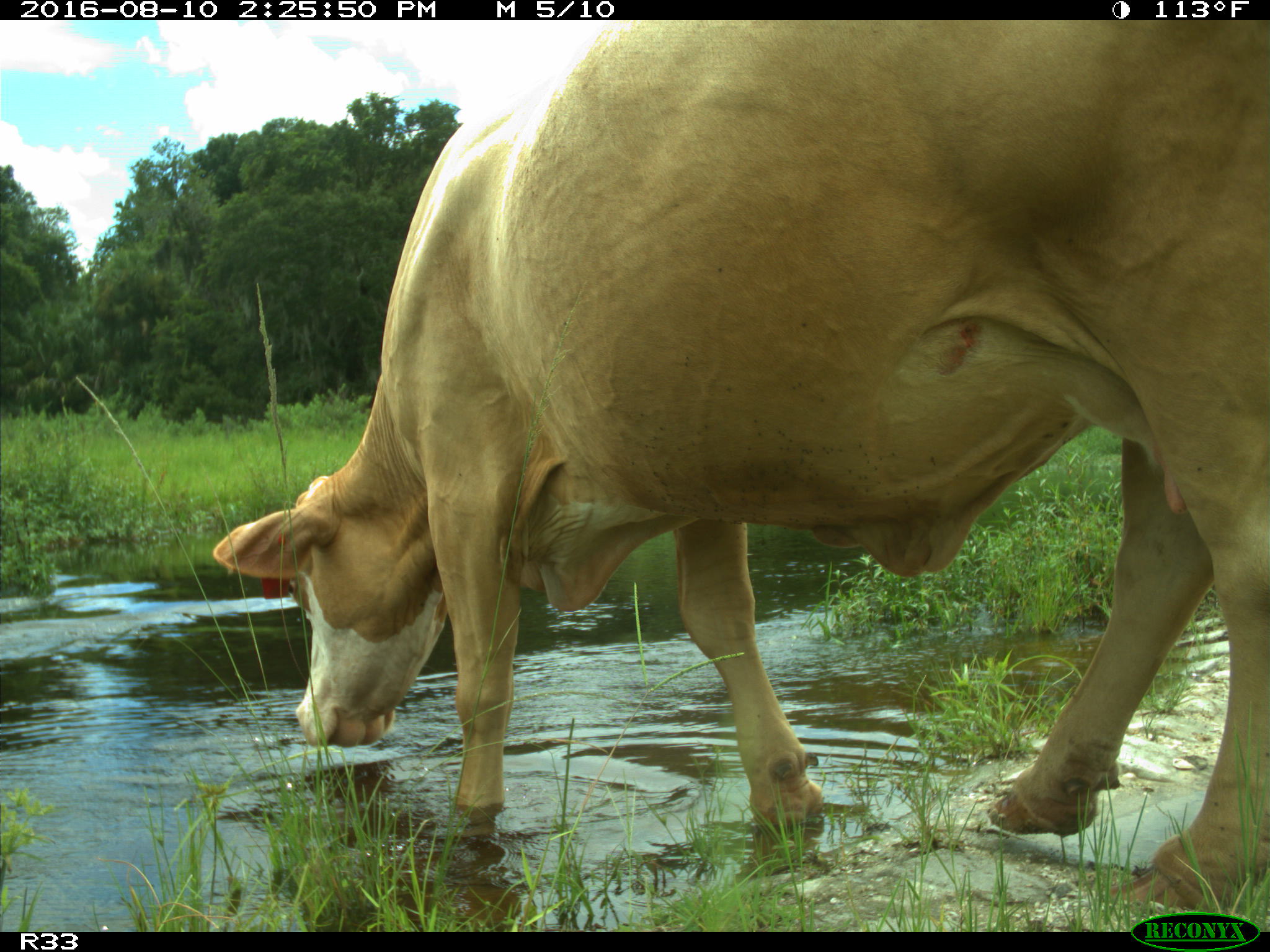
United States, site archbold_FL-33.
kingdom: Animalia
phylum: Chordata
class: Mammalia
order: Artiodactyla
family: Bovidae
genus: Bos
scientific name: Bos taurus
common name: domestic cow